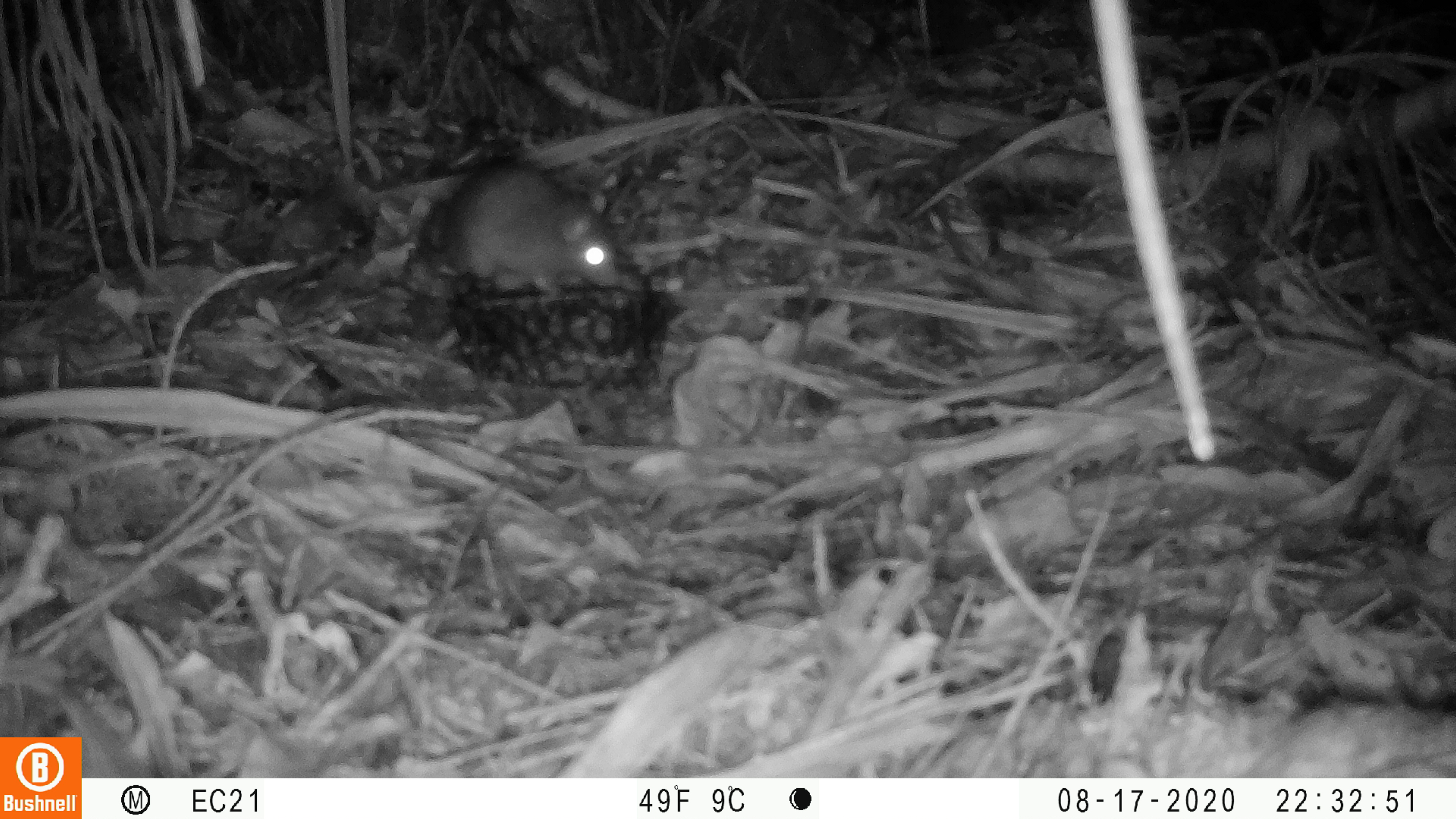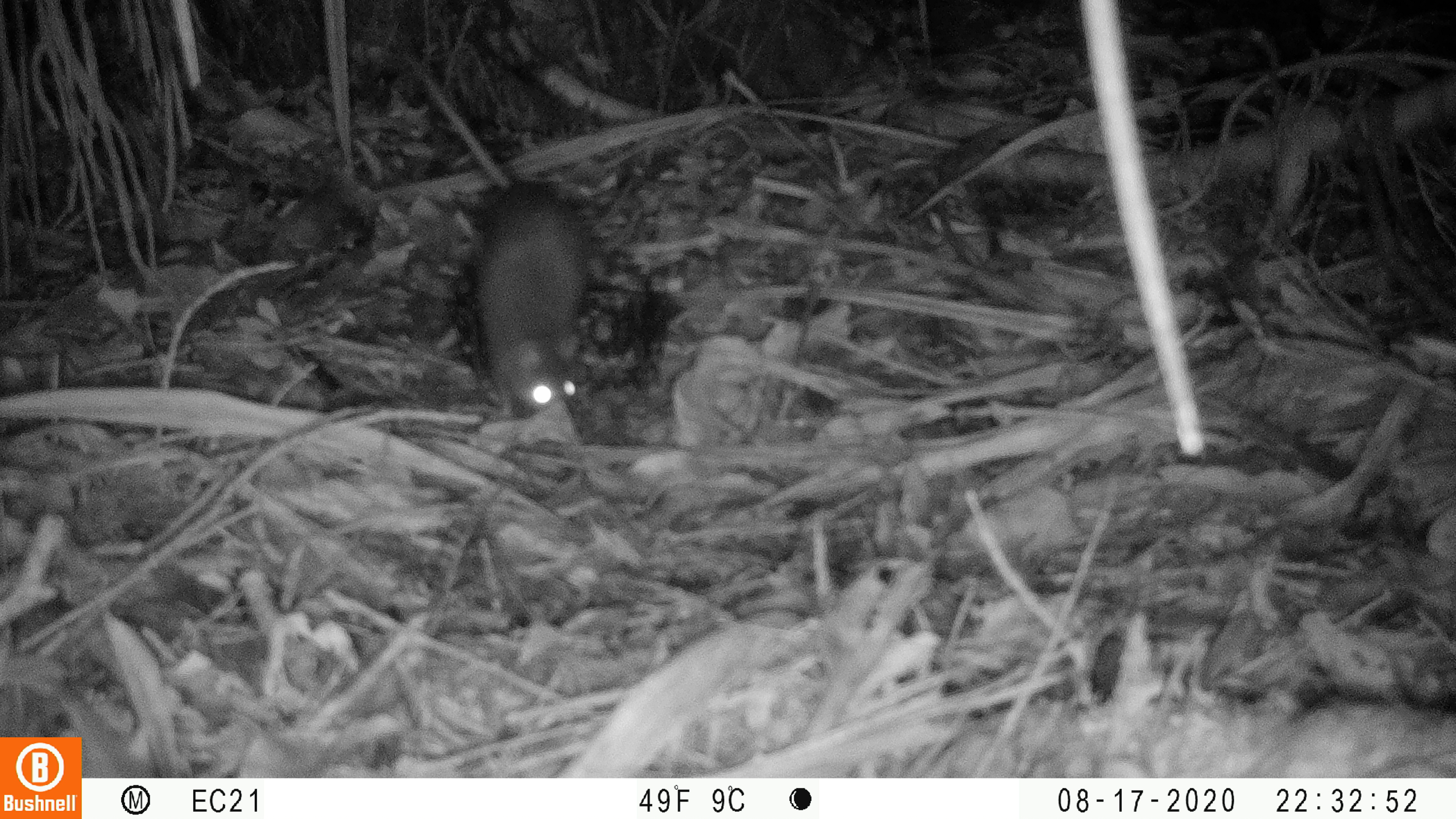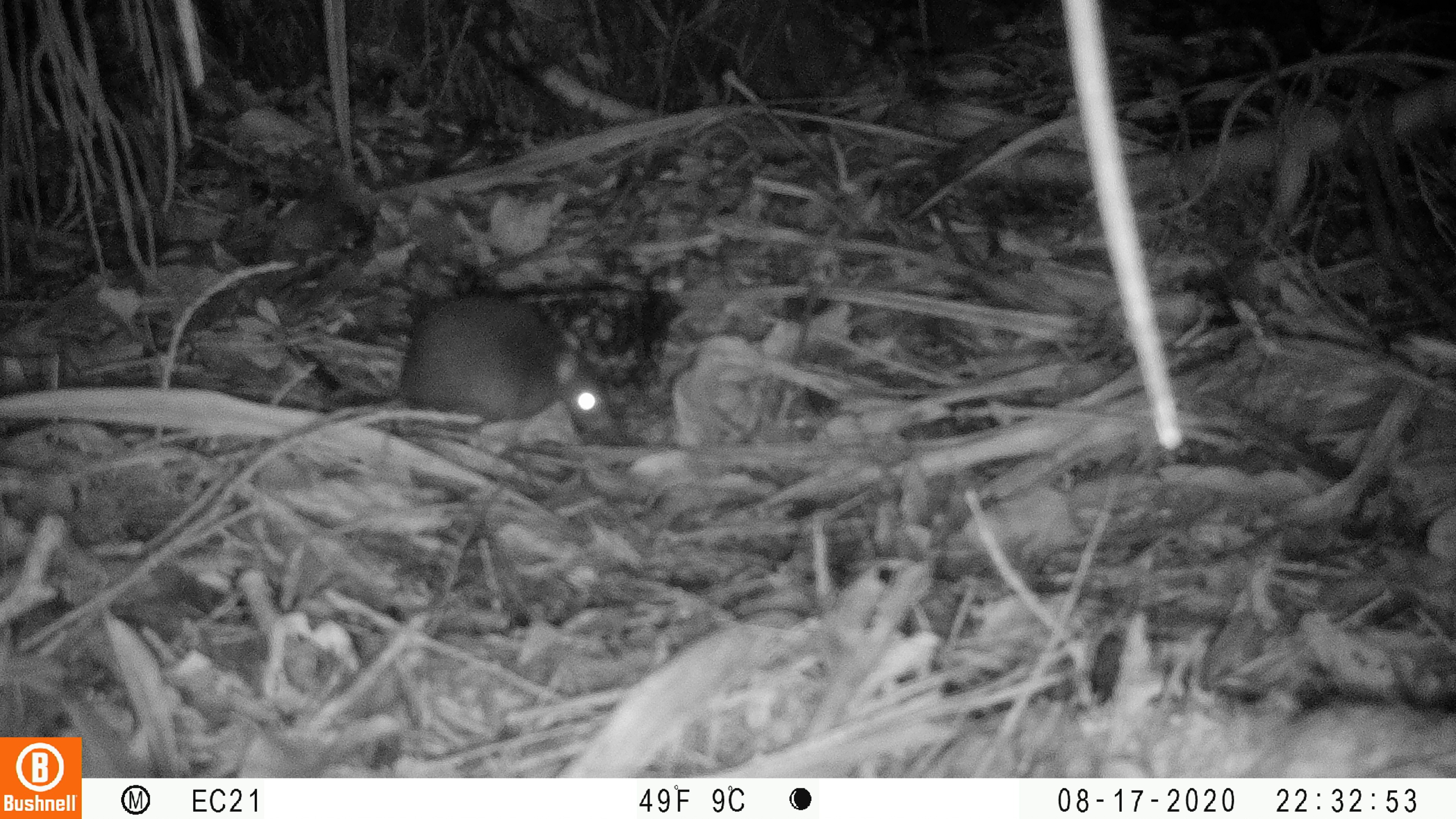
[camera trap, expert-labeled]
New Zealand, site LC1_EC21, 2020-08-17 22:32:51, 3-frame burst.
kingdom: Animalia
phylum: Chordata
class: Mammalia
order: Rodentia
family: Muridae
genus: Rattus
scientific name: Rattus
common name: rat